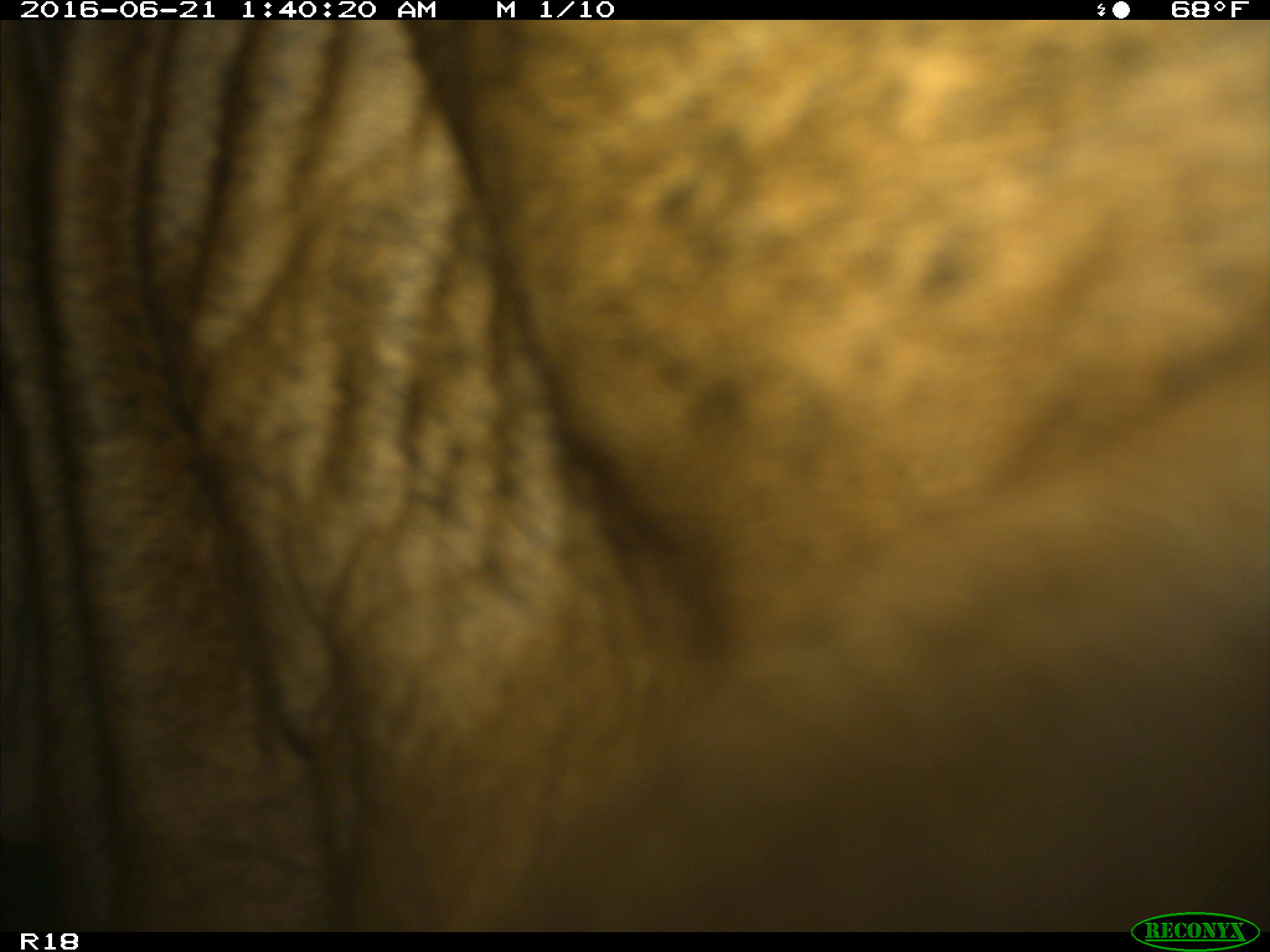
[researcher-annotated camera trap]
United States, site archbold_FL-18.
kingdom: Animalia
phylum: Chordata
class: Mammalia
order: Artiodactyla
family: Bovidae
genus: Bos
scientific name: Bos taurus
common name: domestic cow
Bos taurus (domestic cow).